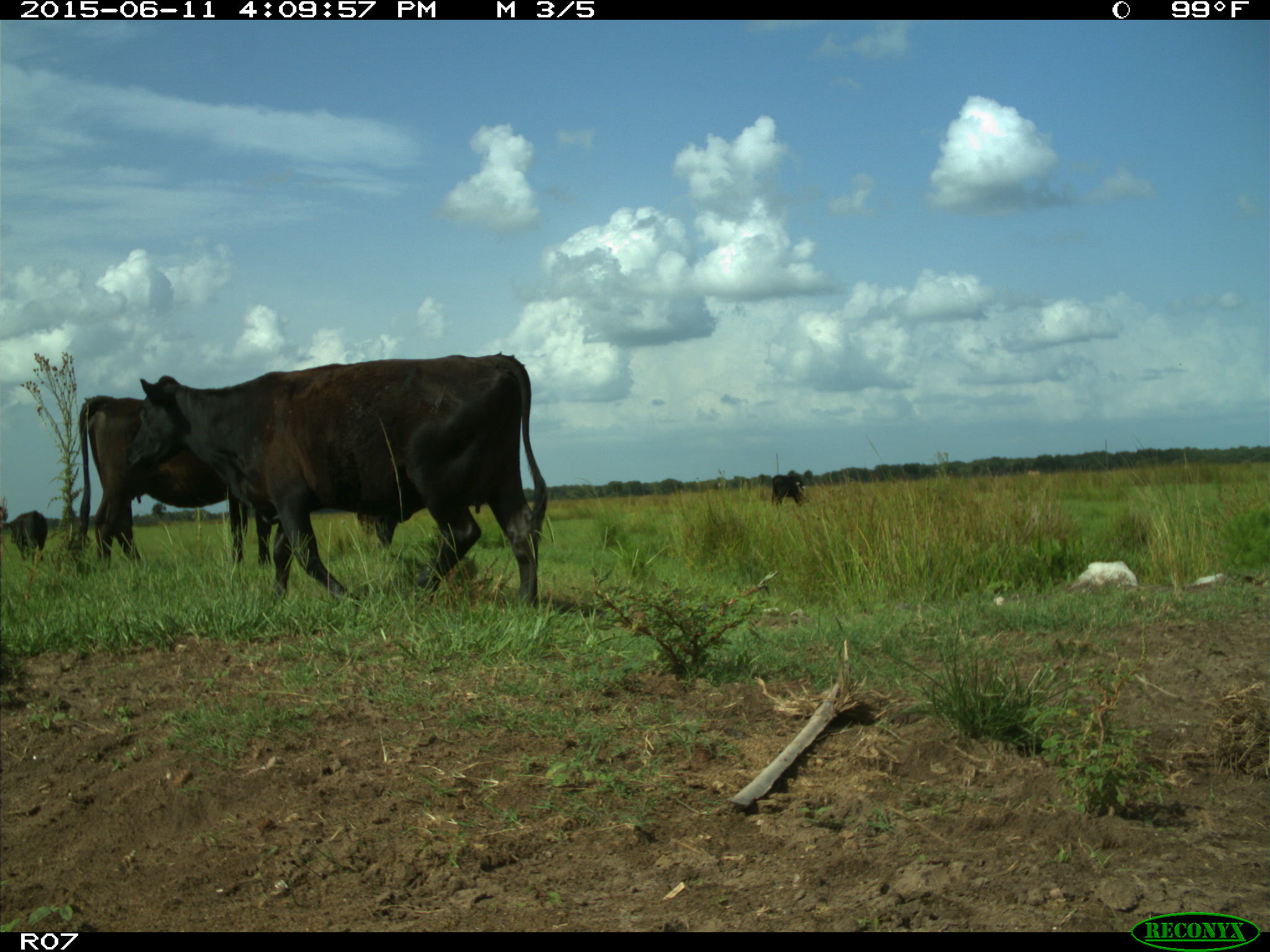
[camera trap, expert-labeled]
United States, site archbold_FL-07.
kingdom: Animalia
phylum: Chordata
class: Mammalia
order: Artiodactyla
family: Bovidae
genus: Bos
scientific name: Bos taurus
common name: domestic cow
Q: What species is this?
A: Bos taurus (domestic cow).